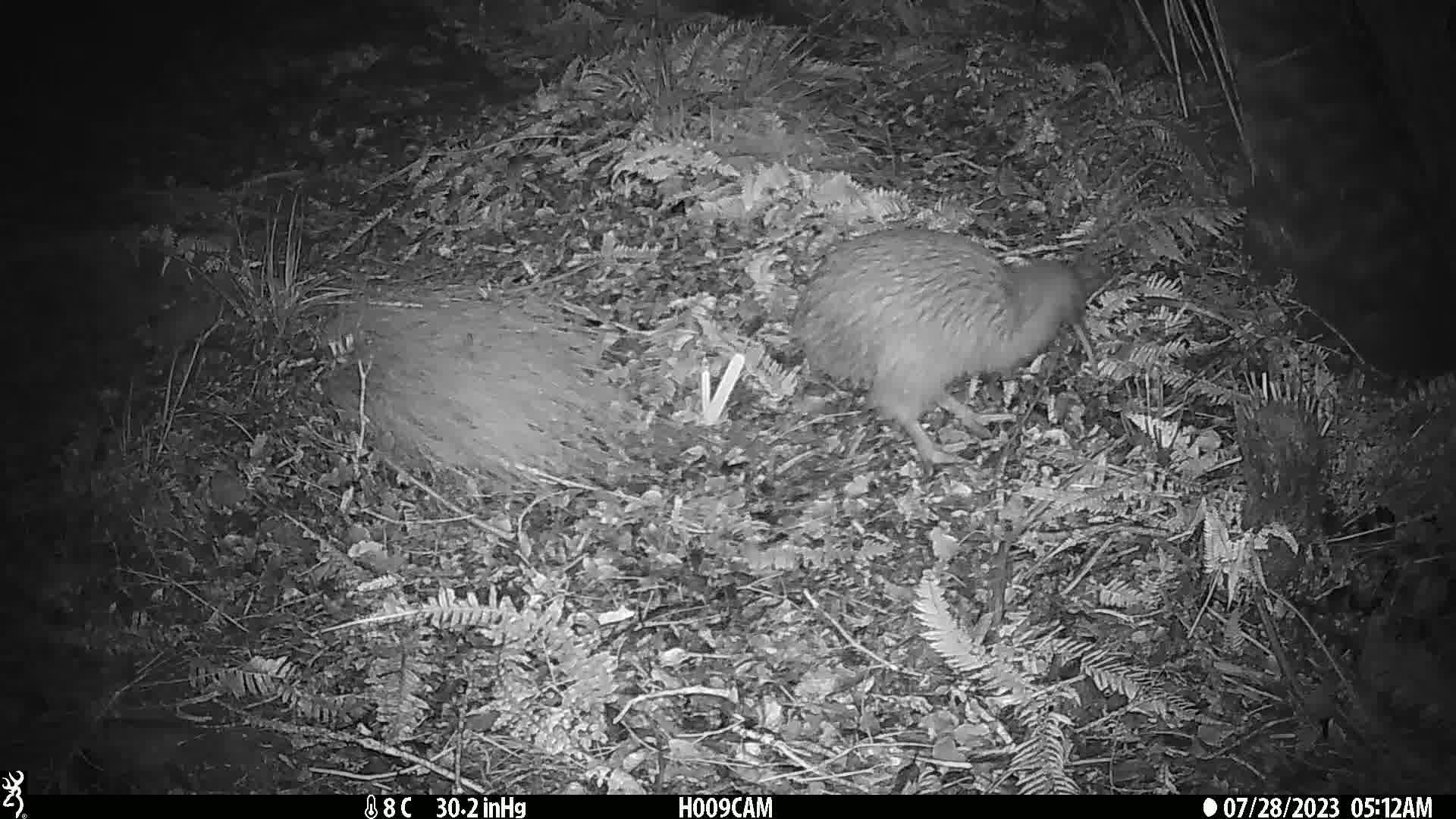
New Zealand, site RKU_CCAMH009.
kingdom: Animalia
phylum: Chordata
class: Aves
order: Apterygiformes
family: Apterygidae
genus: Apteryx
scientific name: Apteryx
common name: kiwi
Kiwi (Apteryx).